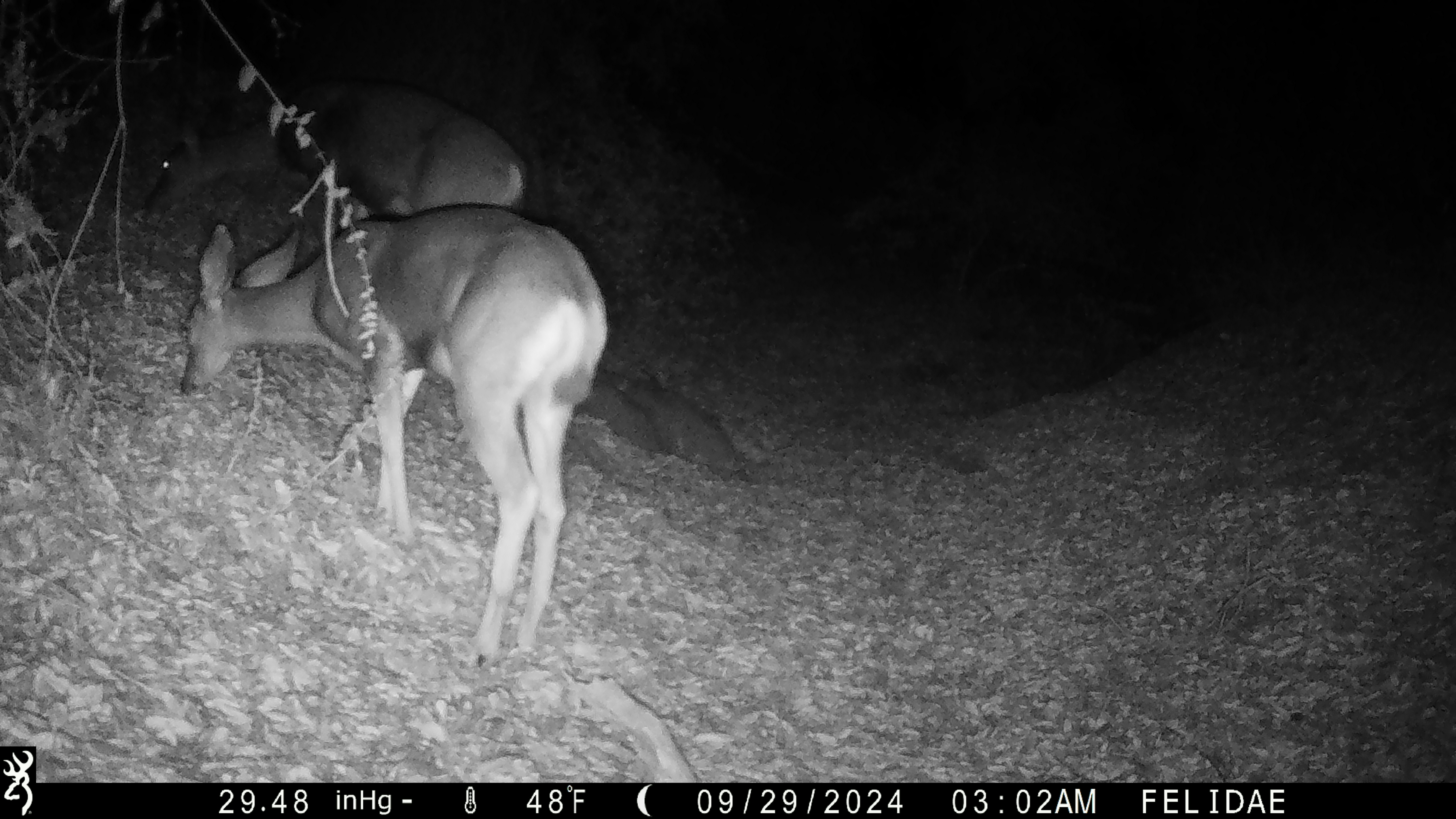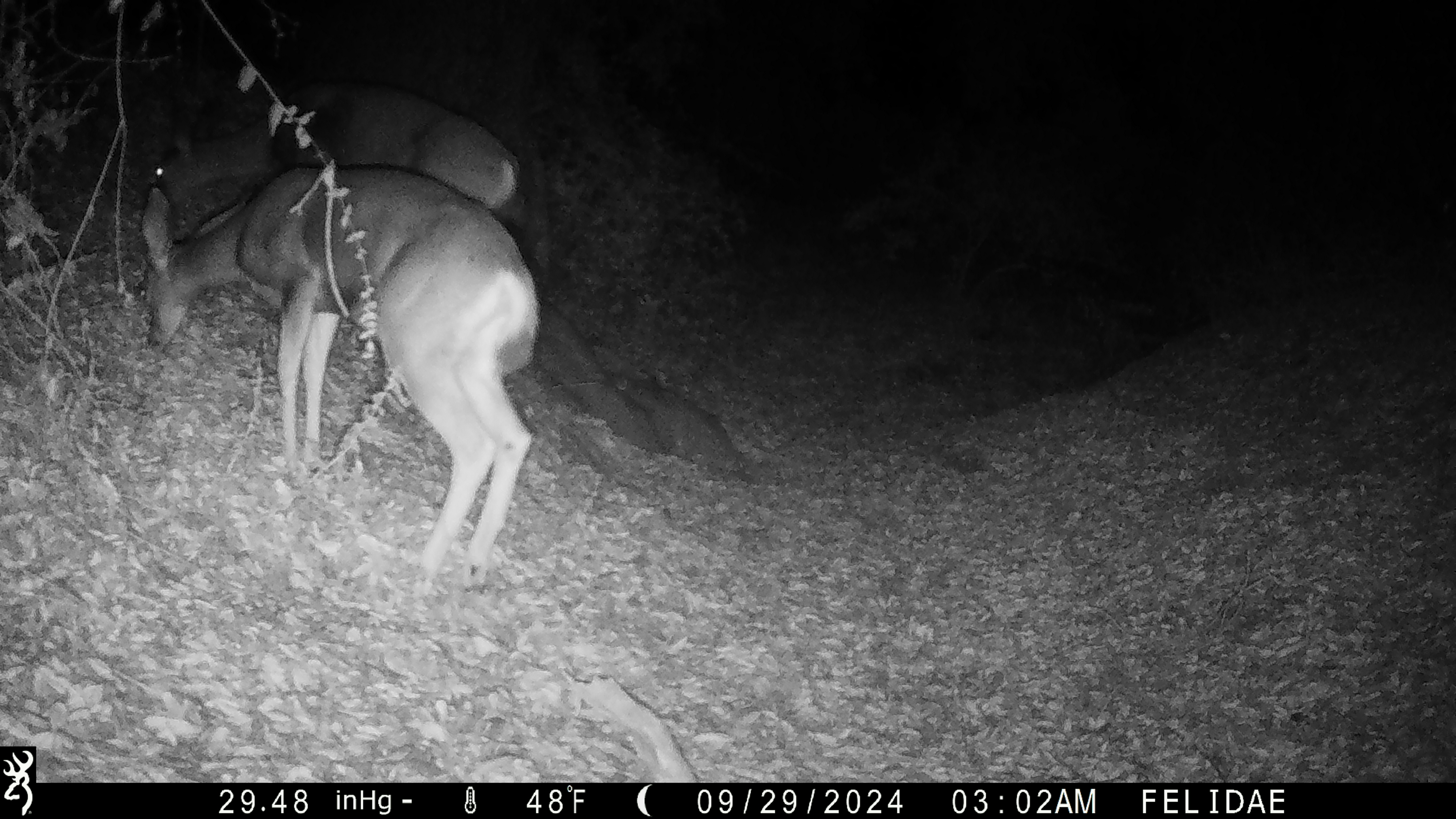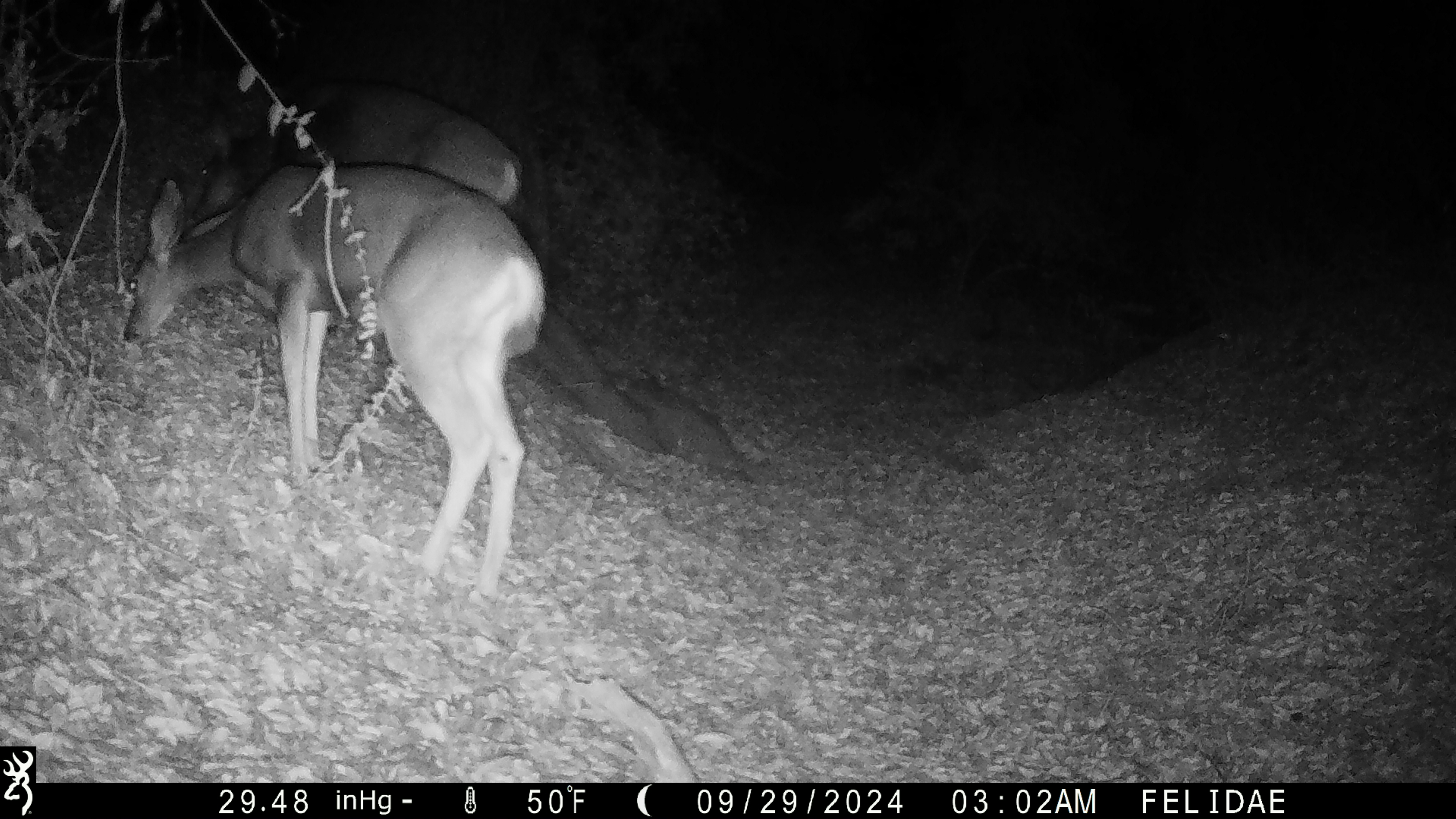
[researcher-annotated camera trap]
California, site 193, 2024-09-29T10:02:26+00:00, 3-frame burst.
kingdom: Animalia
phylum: Chordata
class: Mammalia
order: Artiodactyla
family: Cervidae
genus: Odocoileus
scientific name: Odocoileus hemionus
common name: mule deer